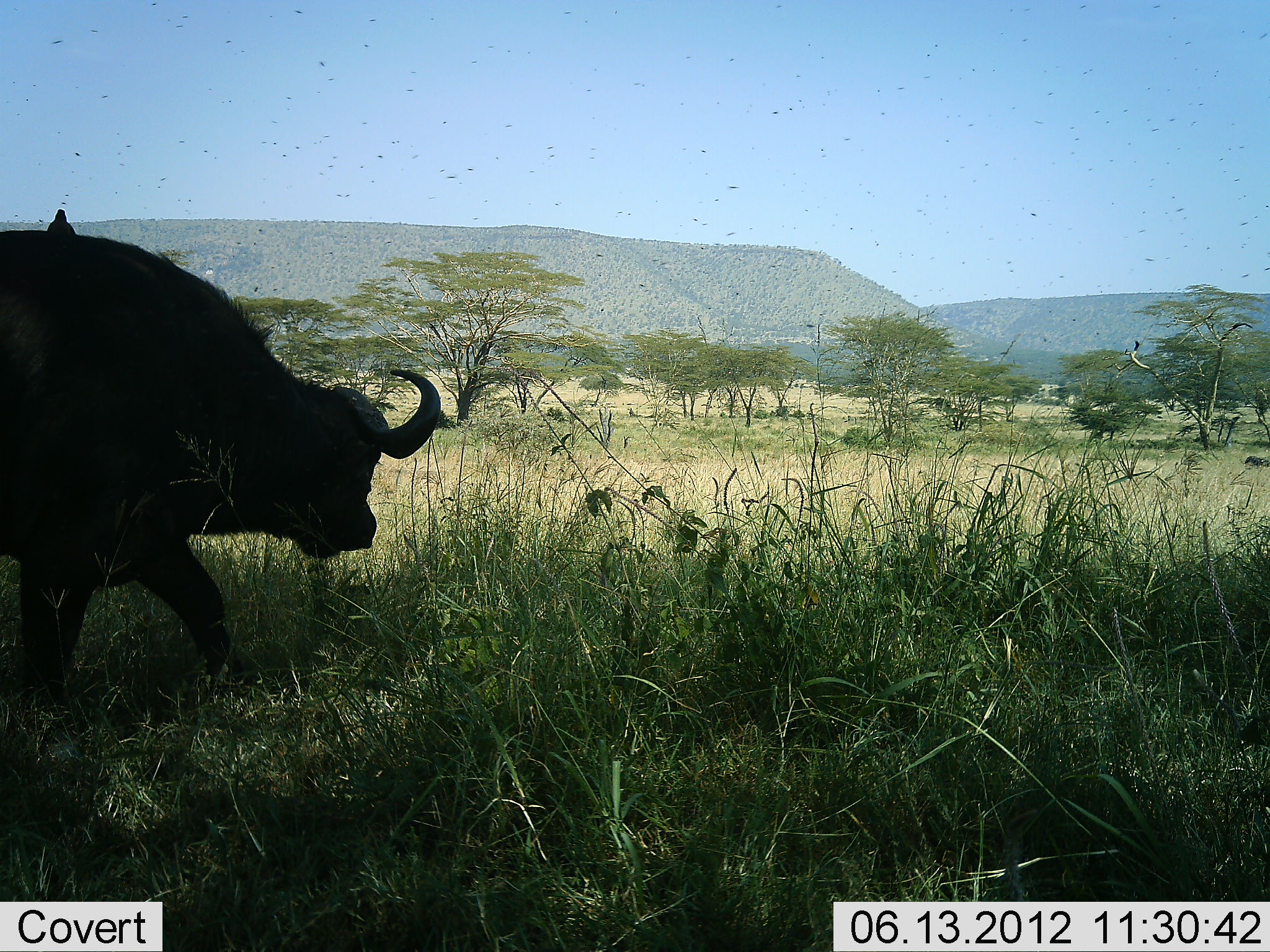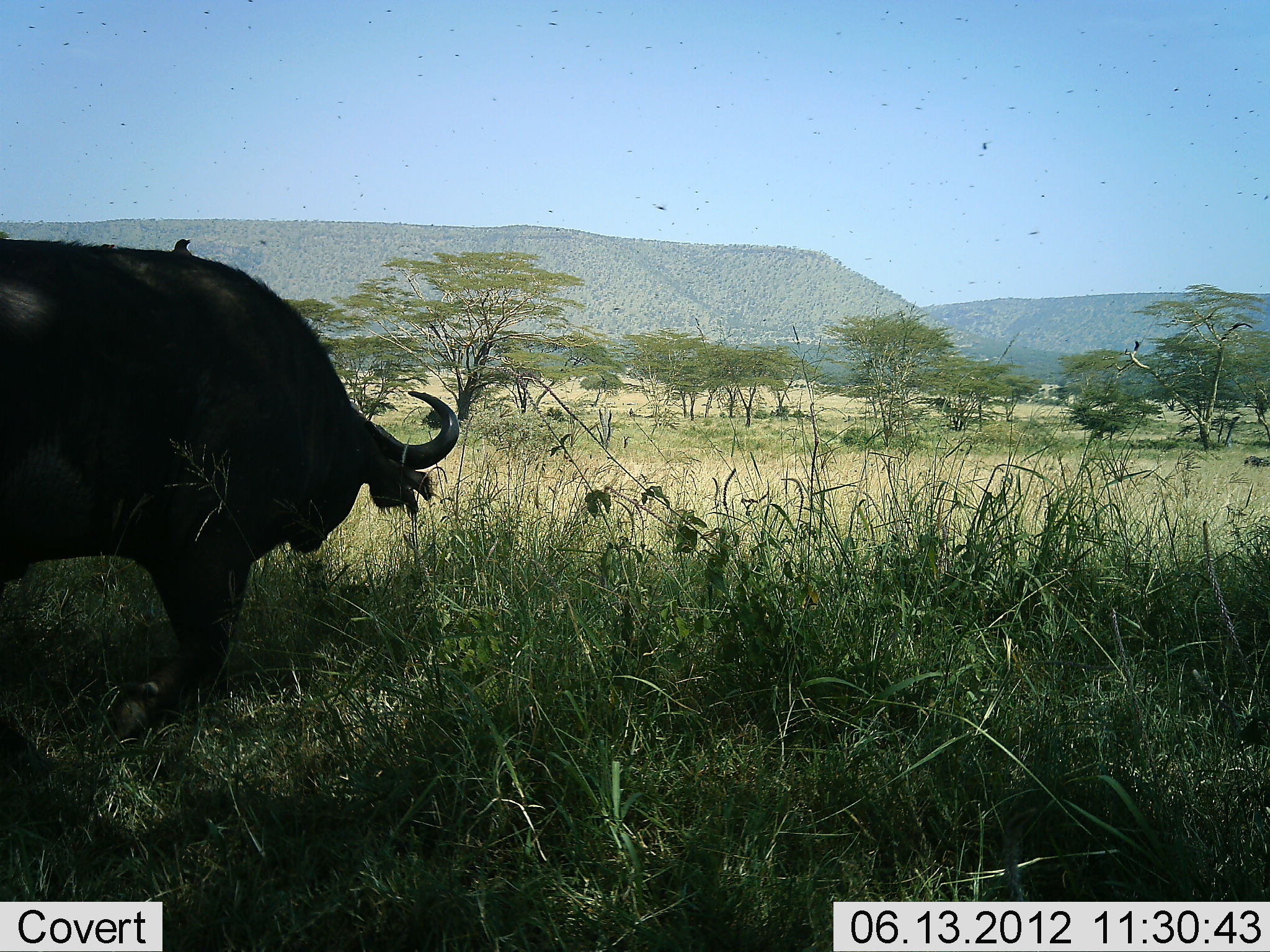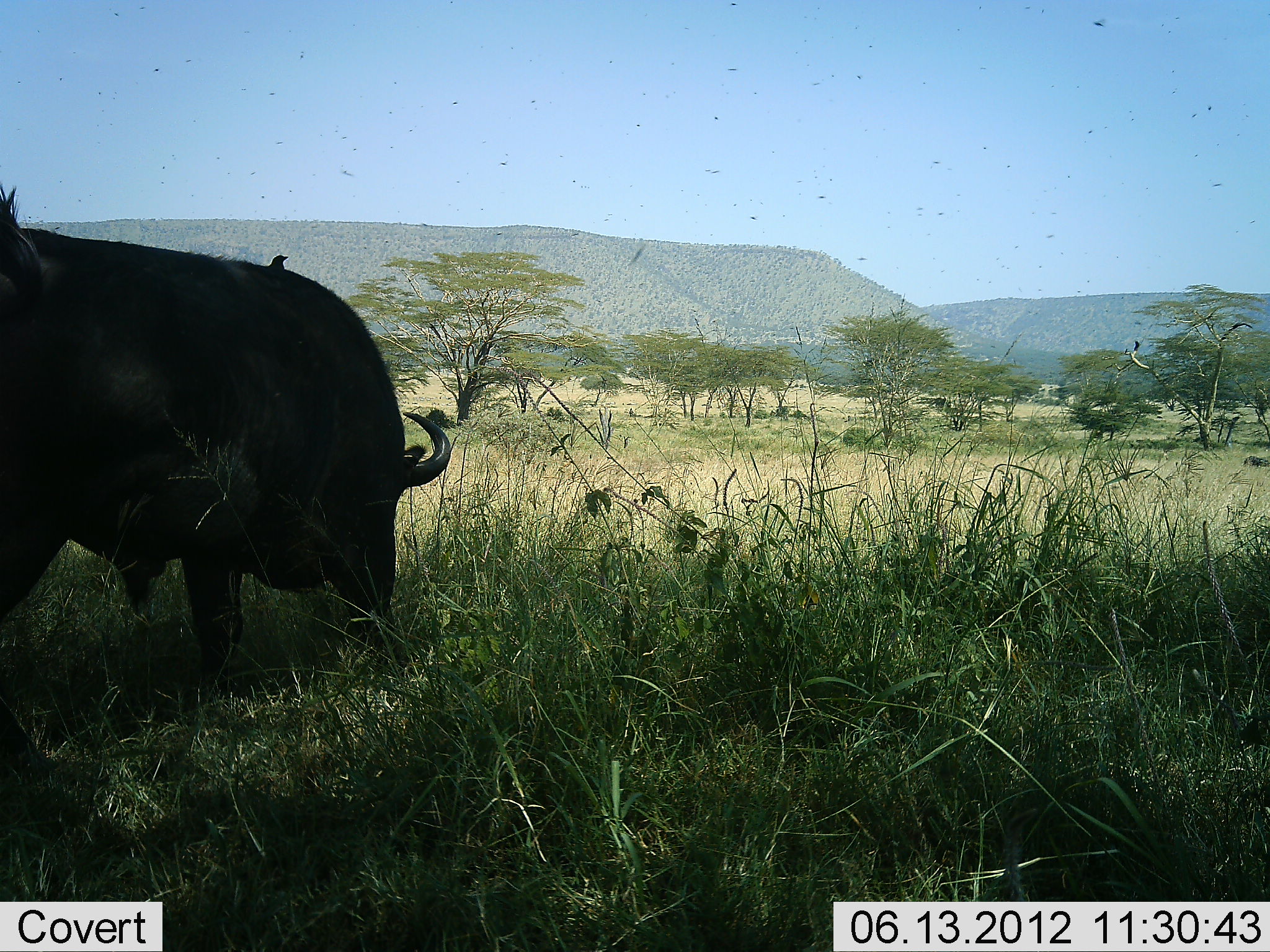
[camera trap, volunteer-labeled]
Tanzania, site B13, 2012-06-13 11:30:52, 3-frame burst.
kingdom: Animalia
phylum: Chordata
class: Mammalia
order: Artiodactyla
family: Bovidae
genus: Syncerus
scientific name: Syncerus caffer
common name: cape buffalo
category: buffalo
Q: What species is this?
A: Buffalo (cape buffalo) (Syncerus caffer).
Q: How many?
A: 1.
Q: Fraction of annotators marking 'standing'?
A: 11%.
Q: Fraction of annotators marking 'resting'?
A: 0%.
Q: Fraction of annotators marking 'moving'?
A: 83%.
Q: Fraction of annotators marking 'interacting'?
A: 0%.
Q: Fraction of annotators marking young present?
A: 0%.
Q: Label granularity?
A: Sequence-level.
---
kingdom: Animalia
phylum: Chordata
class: Aves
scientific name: Aves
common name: bird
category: otherbird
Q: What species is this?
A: Otherbird (bird) (Aves).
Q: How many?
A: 1.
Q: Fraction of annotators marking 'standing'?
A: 50%.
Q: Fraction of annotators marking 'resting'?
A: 30%.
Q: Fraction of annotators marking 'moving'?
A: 0%.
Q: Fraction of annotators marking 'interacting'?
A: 30%.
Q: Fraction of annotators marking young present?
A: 0%.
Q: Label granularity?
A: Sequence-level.